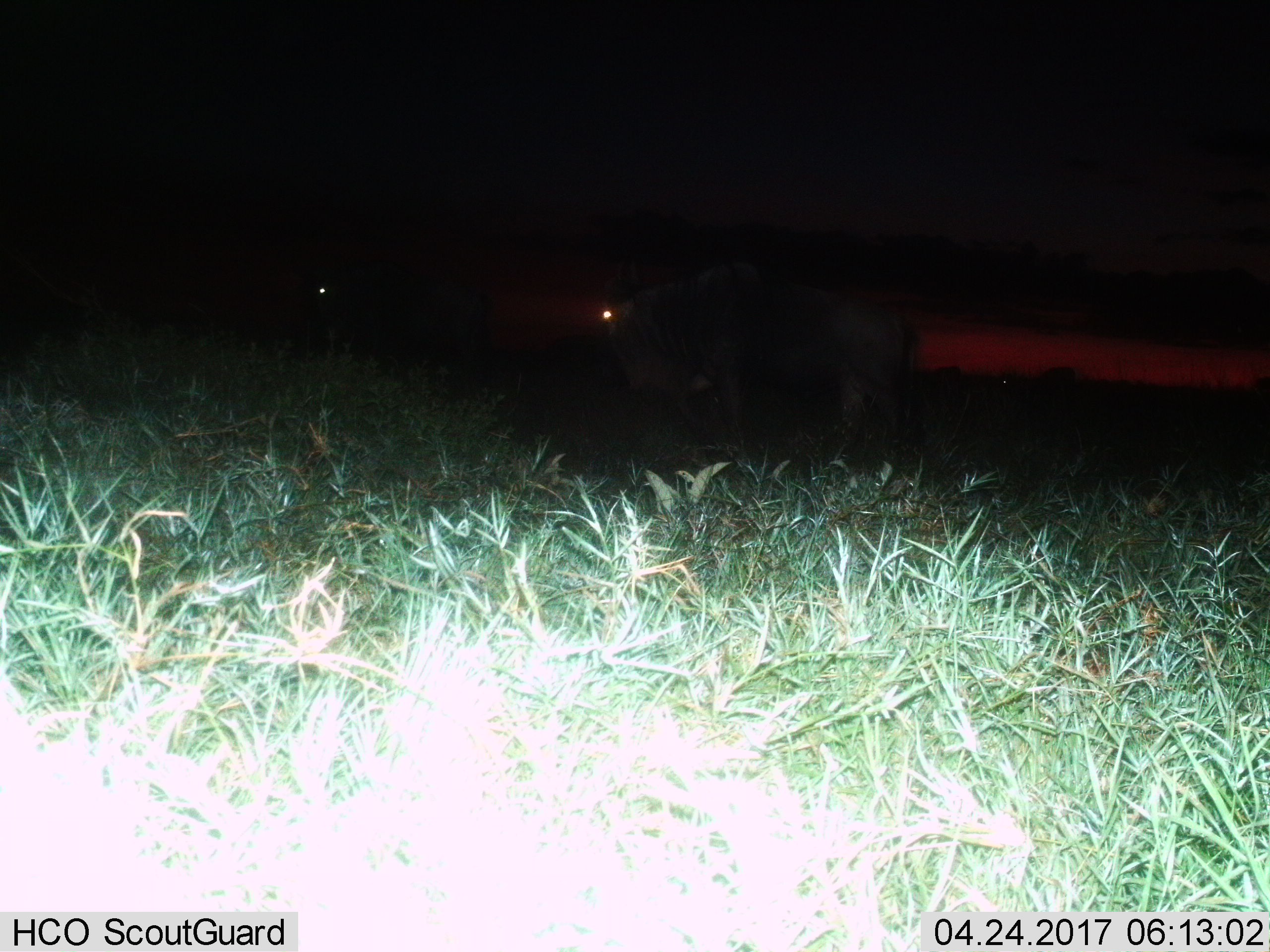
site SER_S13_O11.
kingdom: Animalia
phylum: Chordata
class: Mammalia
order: Artiodactyla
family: Bovidae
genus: Connochaetes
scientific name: Connochaetes taurinus taurinus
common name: blue wildebeest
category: wildebeestblue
Wildebeestblue (blue wildebeest) (Connochaetes taurinus taurinus), count 2. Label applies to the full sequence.